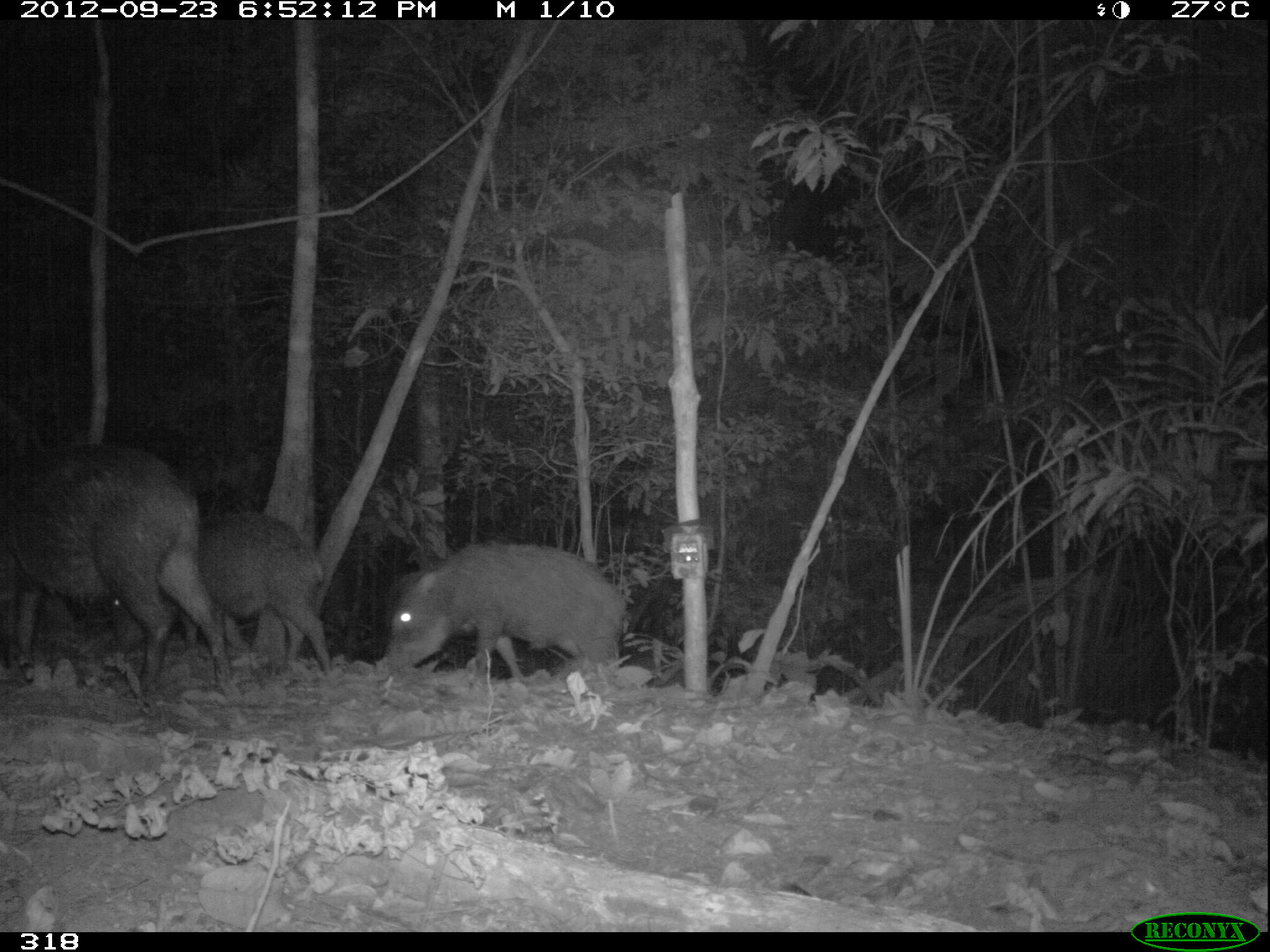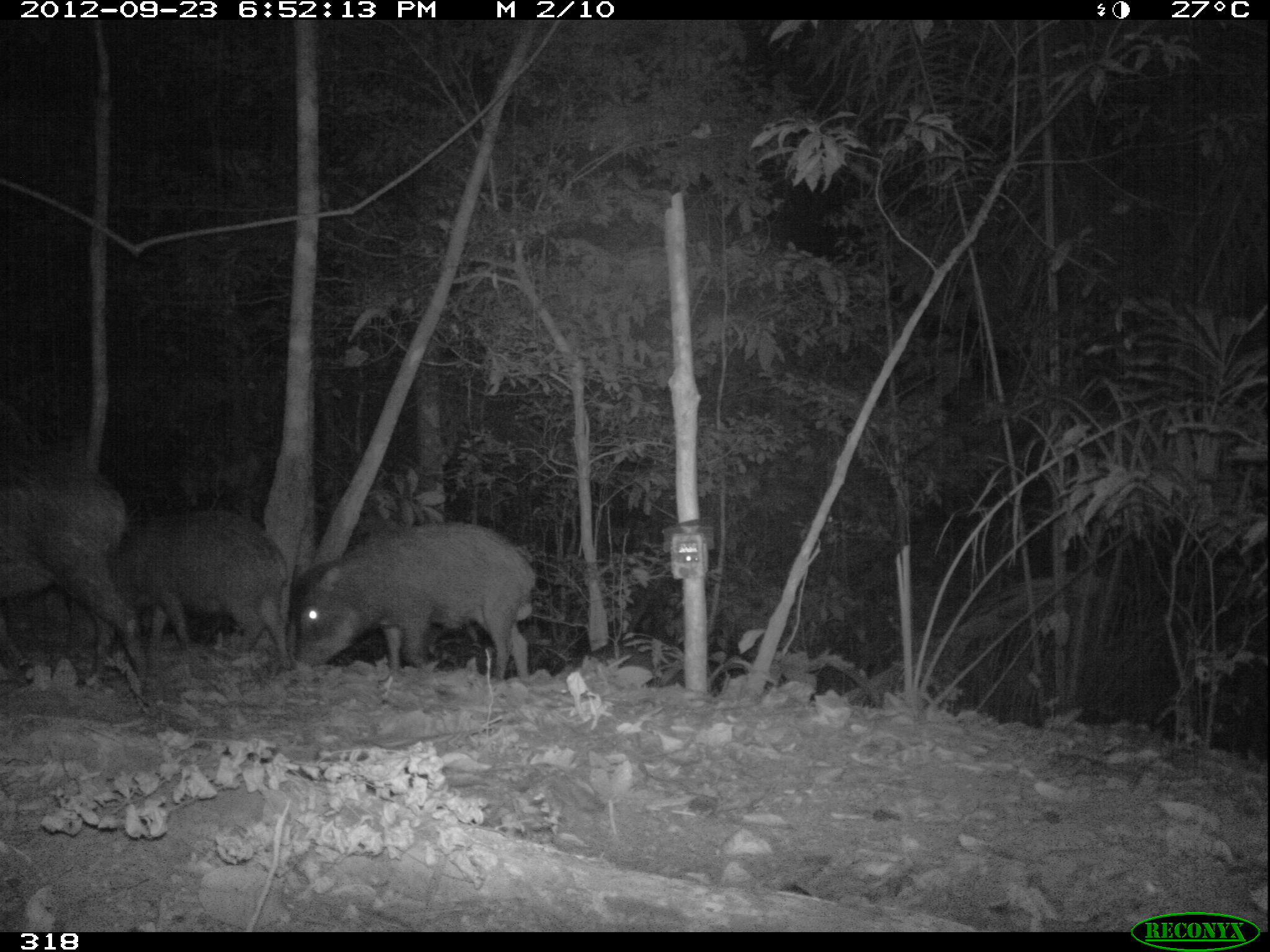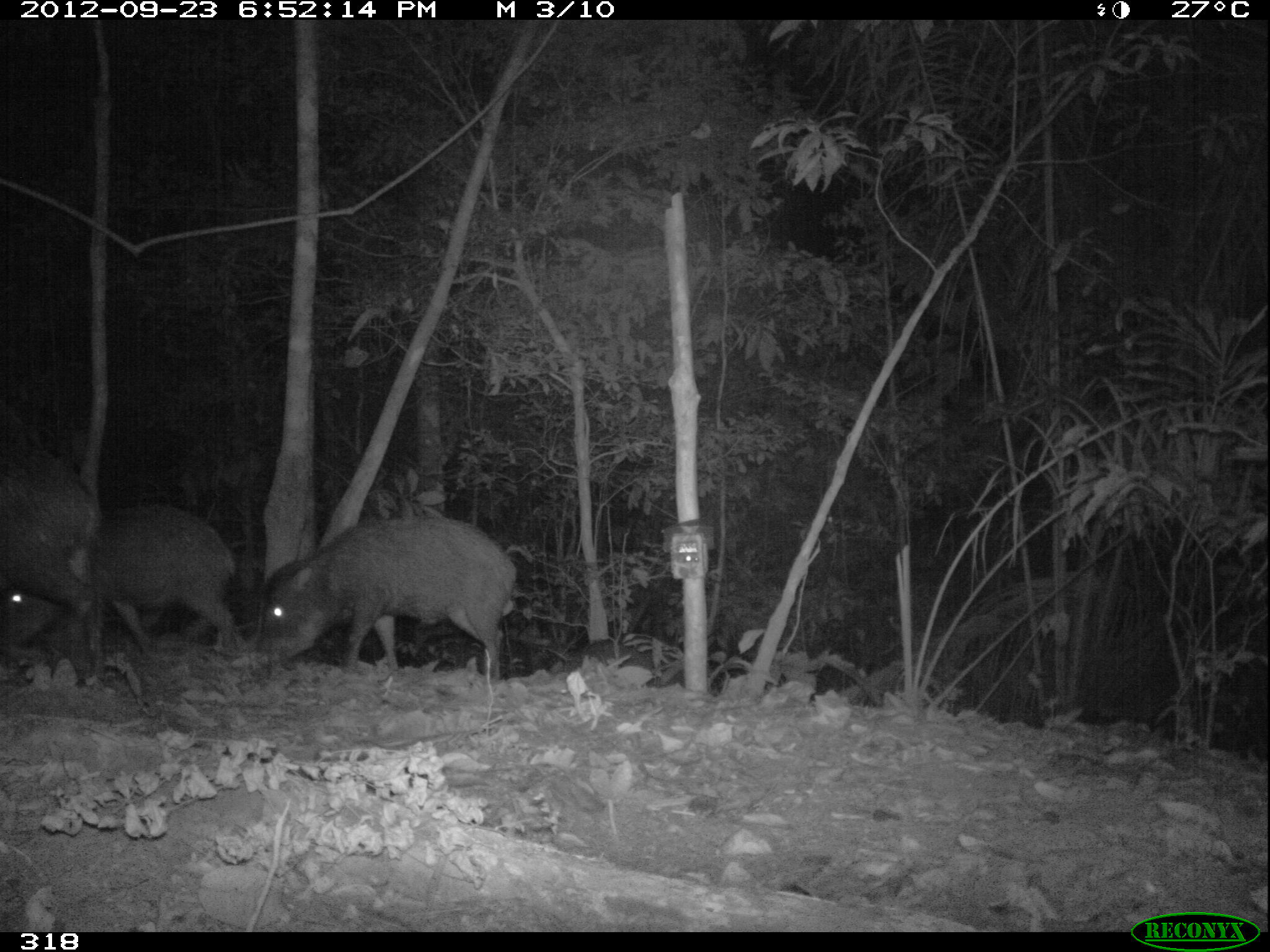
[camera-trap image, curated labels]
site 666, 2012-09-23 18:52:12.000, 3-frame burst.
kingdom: Animalia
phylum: Chordata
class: Mammalia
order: Artiodactyla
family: Tayassuidae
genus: Tayassu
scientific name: Tayassu pecari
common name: white-lipped peccary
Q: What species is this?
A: Tayassu pecari (white-lipped peccary).